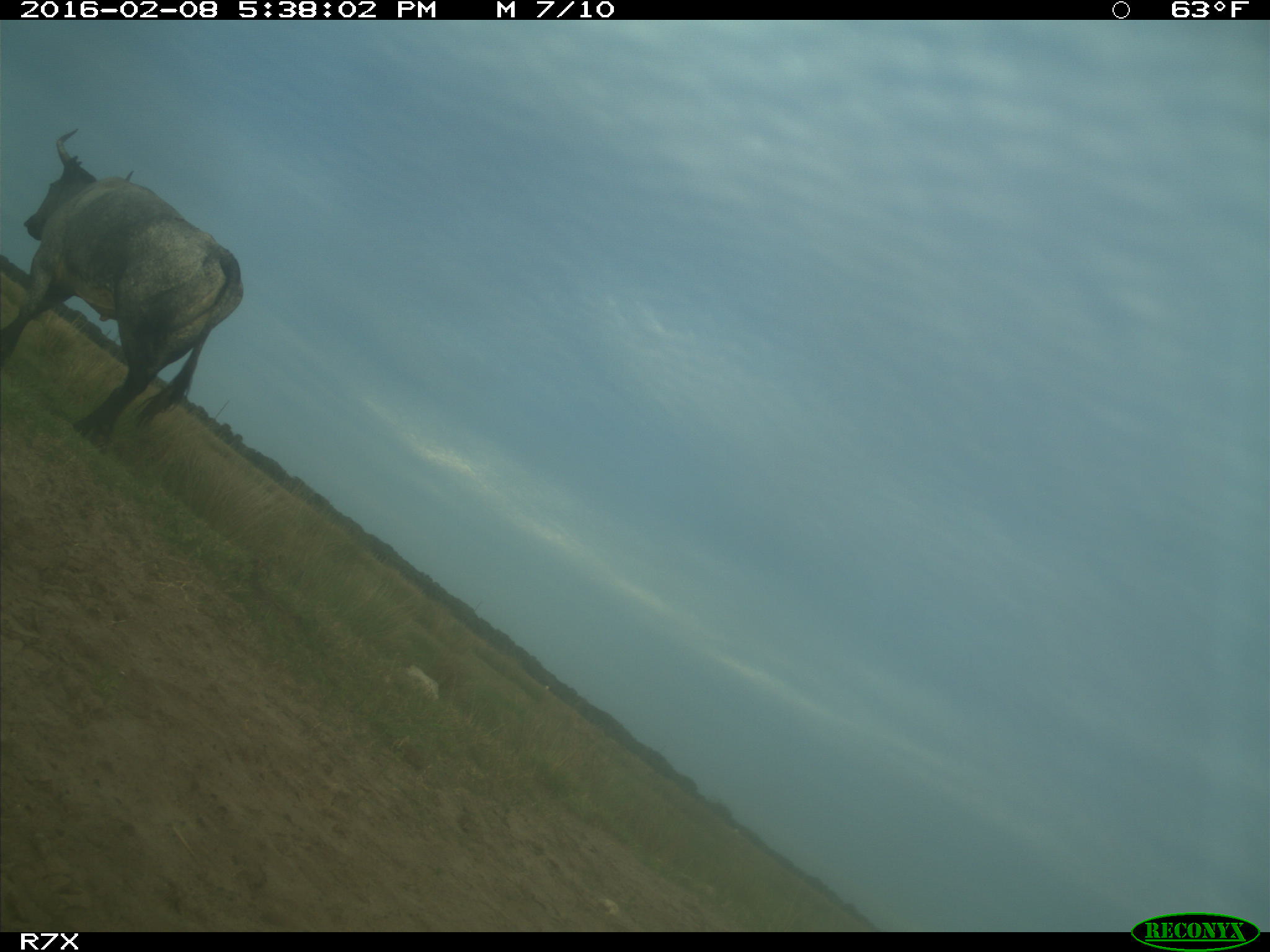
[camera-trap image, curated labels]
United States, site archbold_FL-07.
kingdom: Animalia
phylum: Chordata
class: Mammalia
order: Artiodactyla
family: Bovidae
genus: Bos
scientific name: Bos taurus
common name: domestic cow